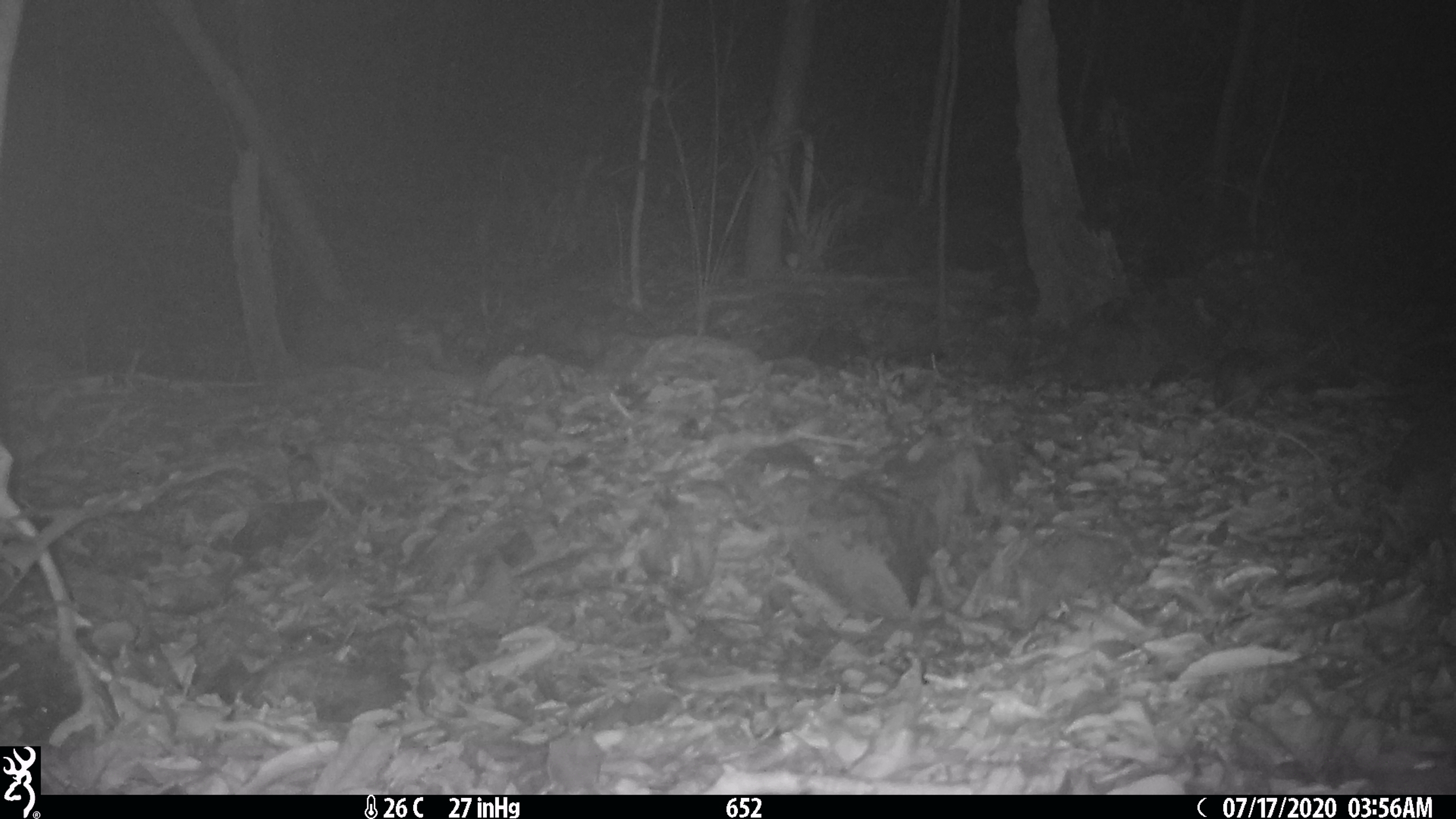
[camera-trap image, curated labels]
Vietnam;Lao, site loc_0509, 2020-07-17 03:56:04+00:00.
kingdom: Animalia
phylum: Chordata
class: Mammalia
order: Carnivora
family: Mustelidae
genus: Melogale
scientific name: Melogale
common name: ferret badger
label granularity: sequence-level